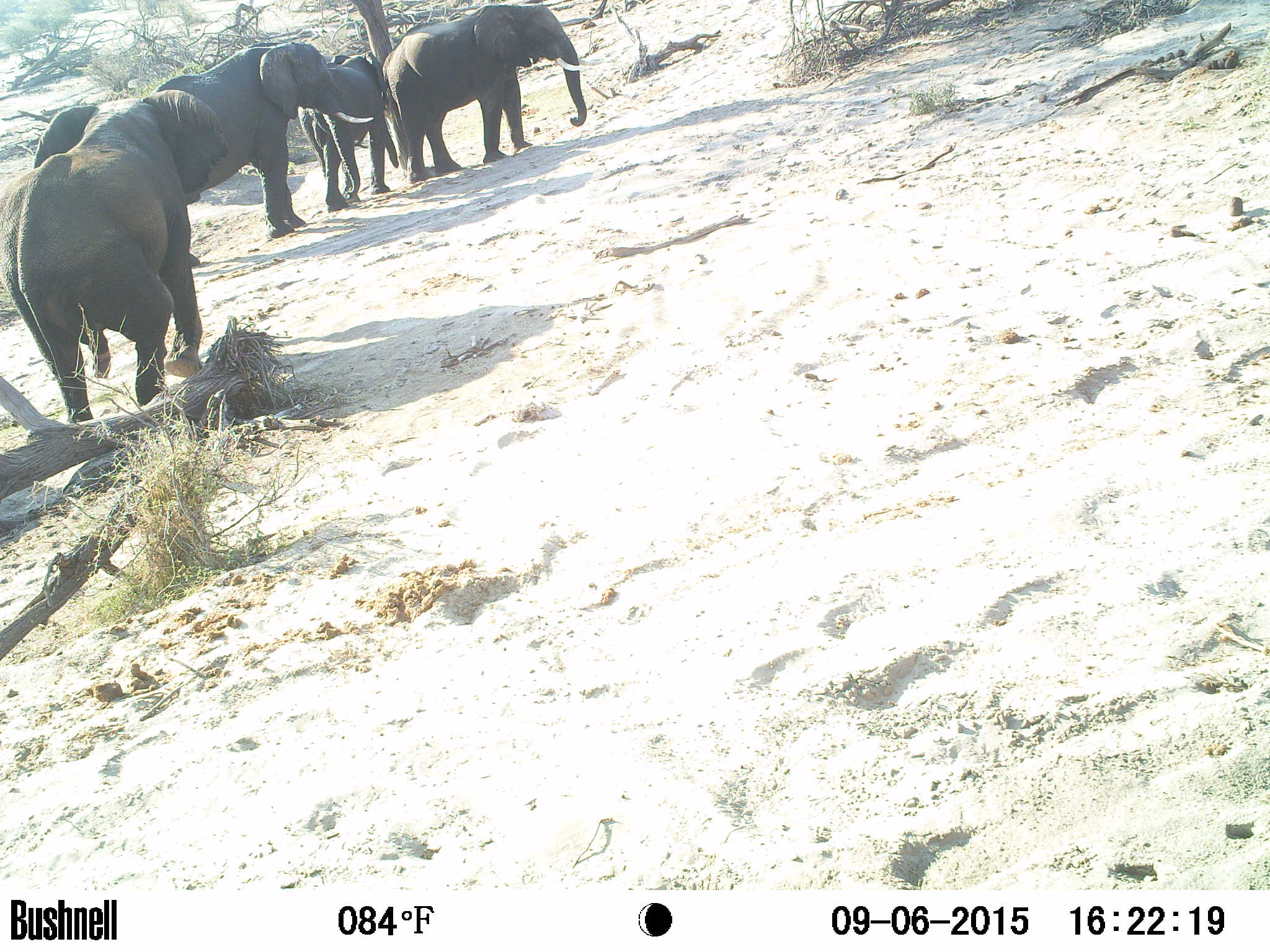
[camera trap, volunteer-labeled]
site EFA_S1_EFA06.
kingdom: Animalia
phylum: Chordata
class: Mammalia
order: Proboscidea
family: Elephantidae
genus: Loxodonta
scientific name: Loxodonta africana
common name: african bush elephant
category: elephant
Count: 4.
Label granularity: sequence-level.